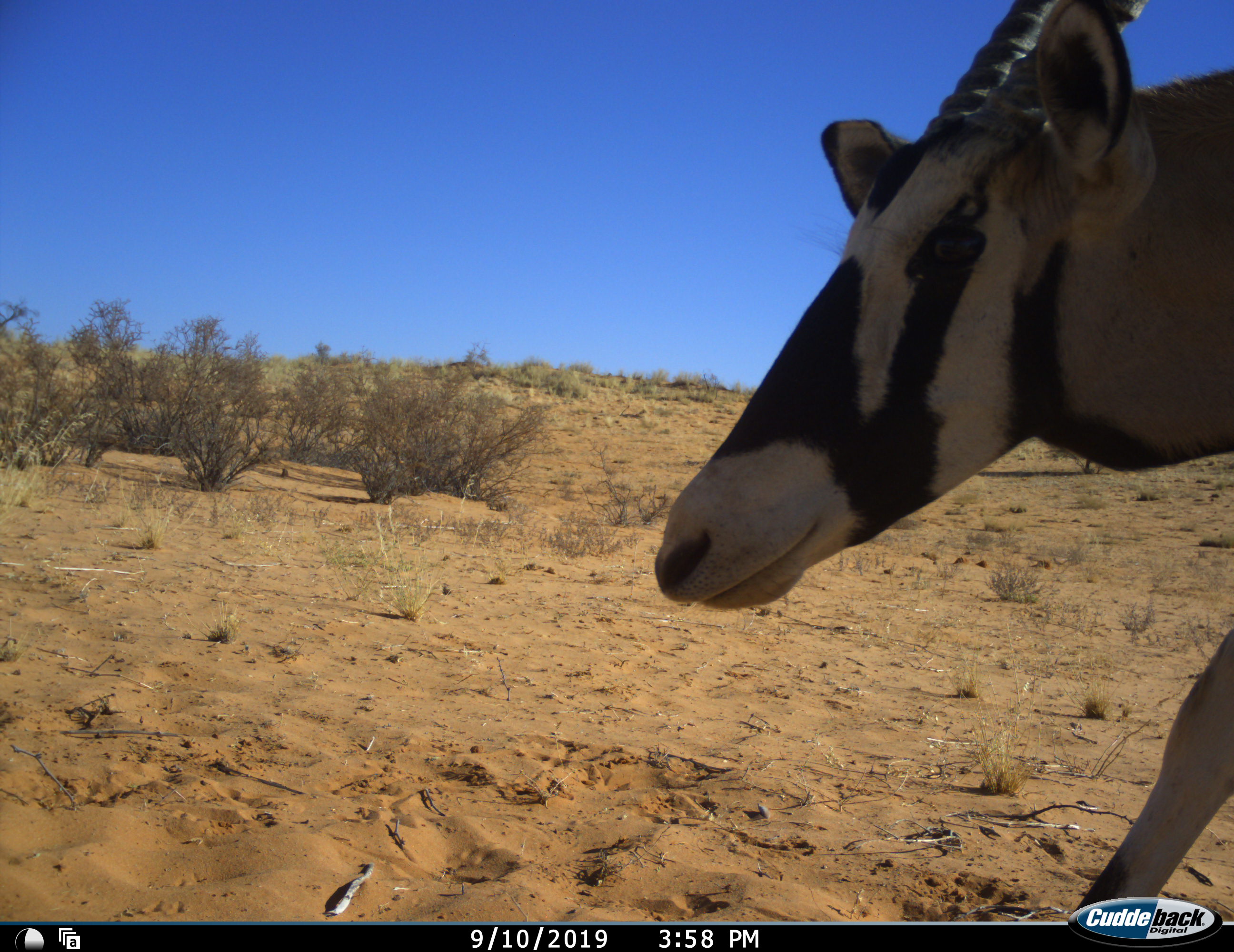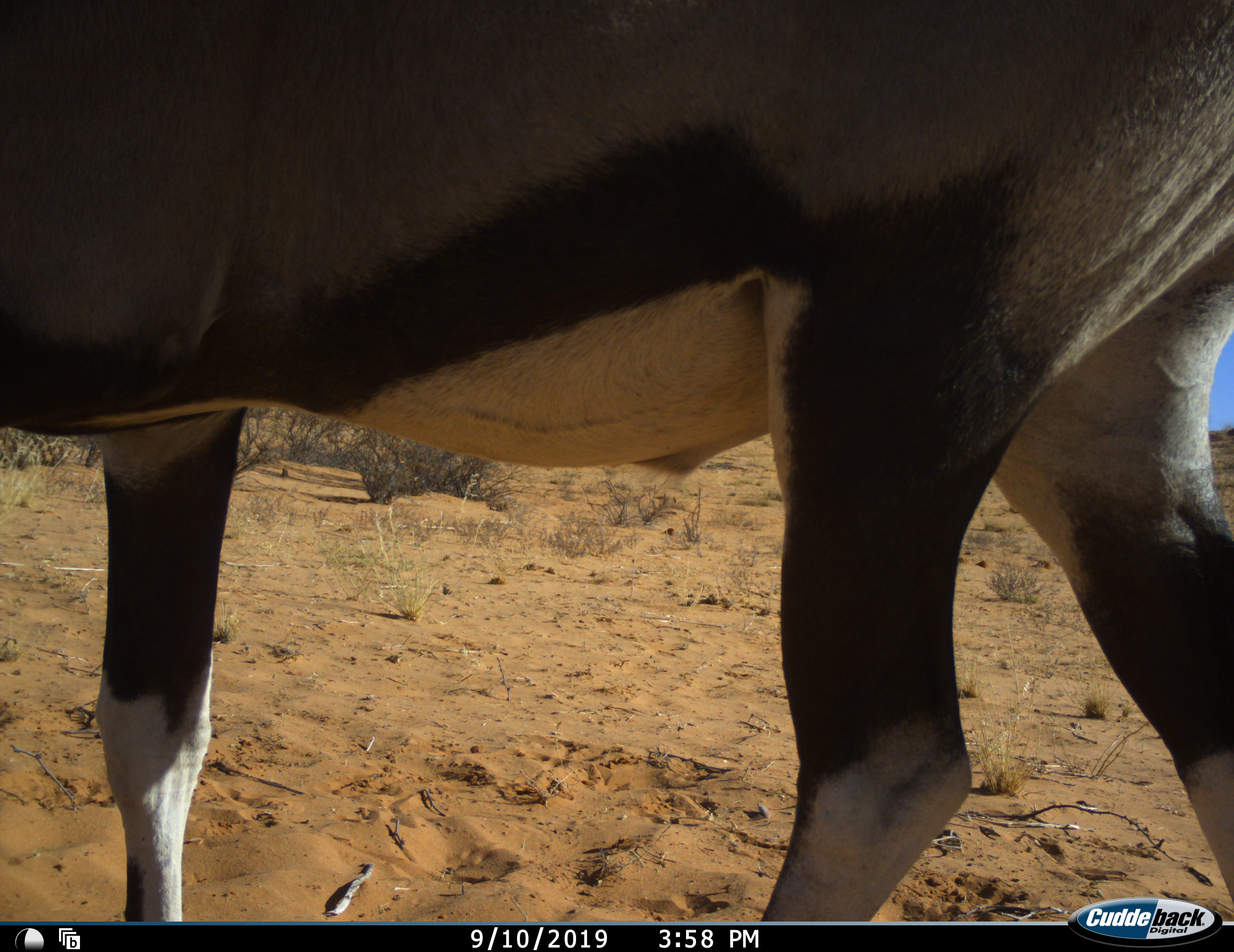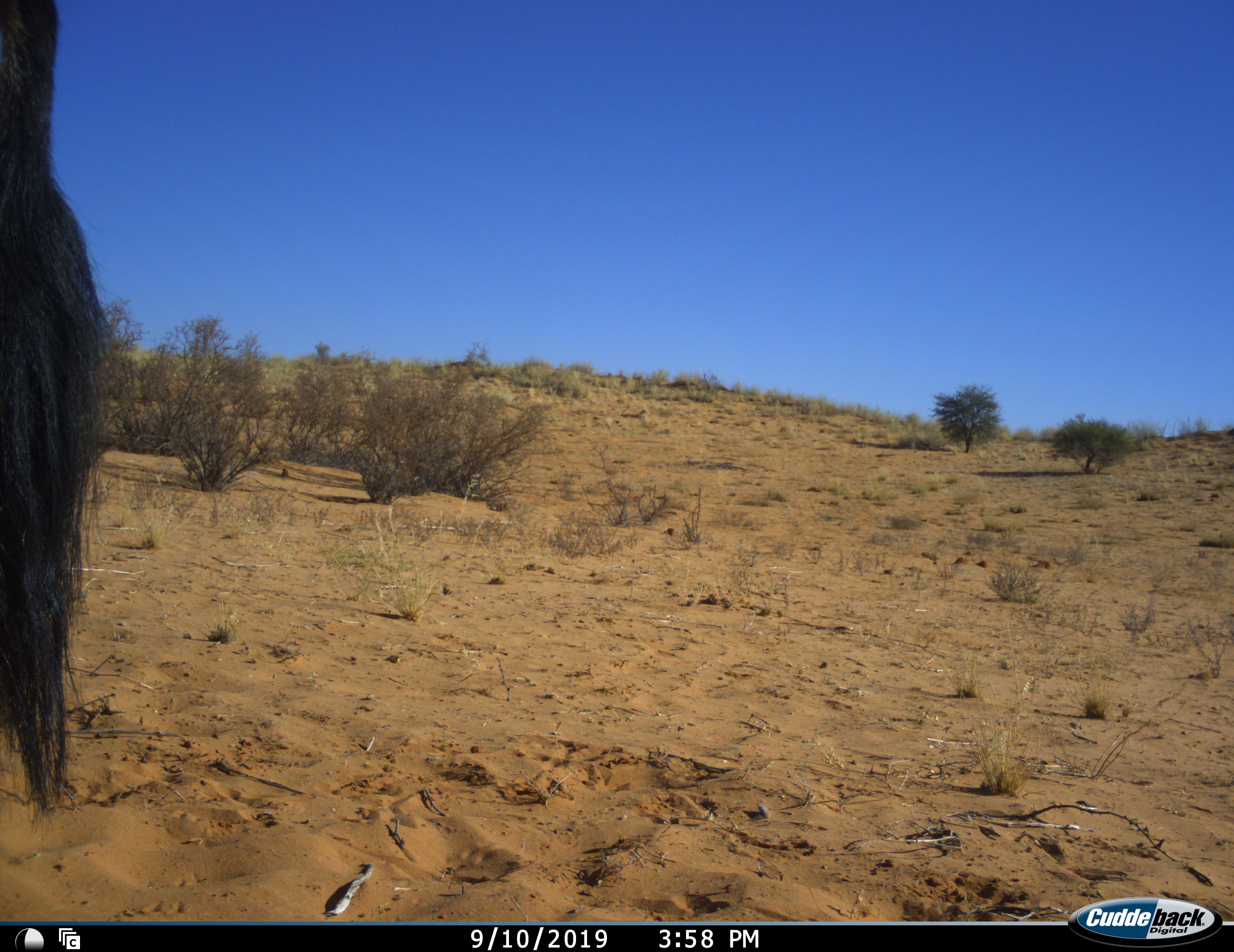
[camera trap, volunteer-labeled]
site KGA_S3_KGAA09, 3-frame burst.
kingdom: Animalia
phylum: Chordata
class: Mammalia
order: Artiodactyla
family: Bovidae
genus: Oryx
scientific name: Oryx gazella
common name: gemsbok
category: oryx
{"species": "oryx (gemsbok) (Oryx gazella)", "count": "1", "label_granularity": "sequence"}